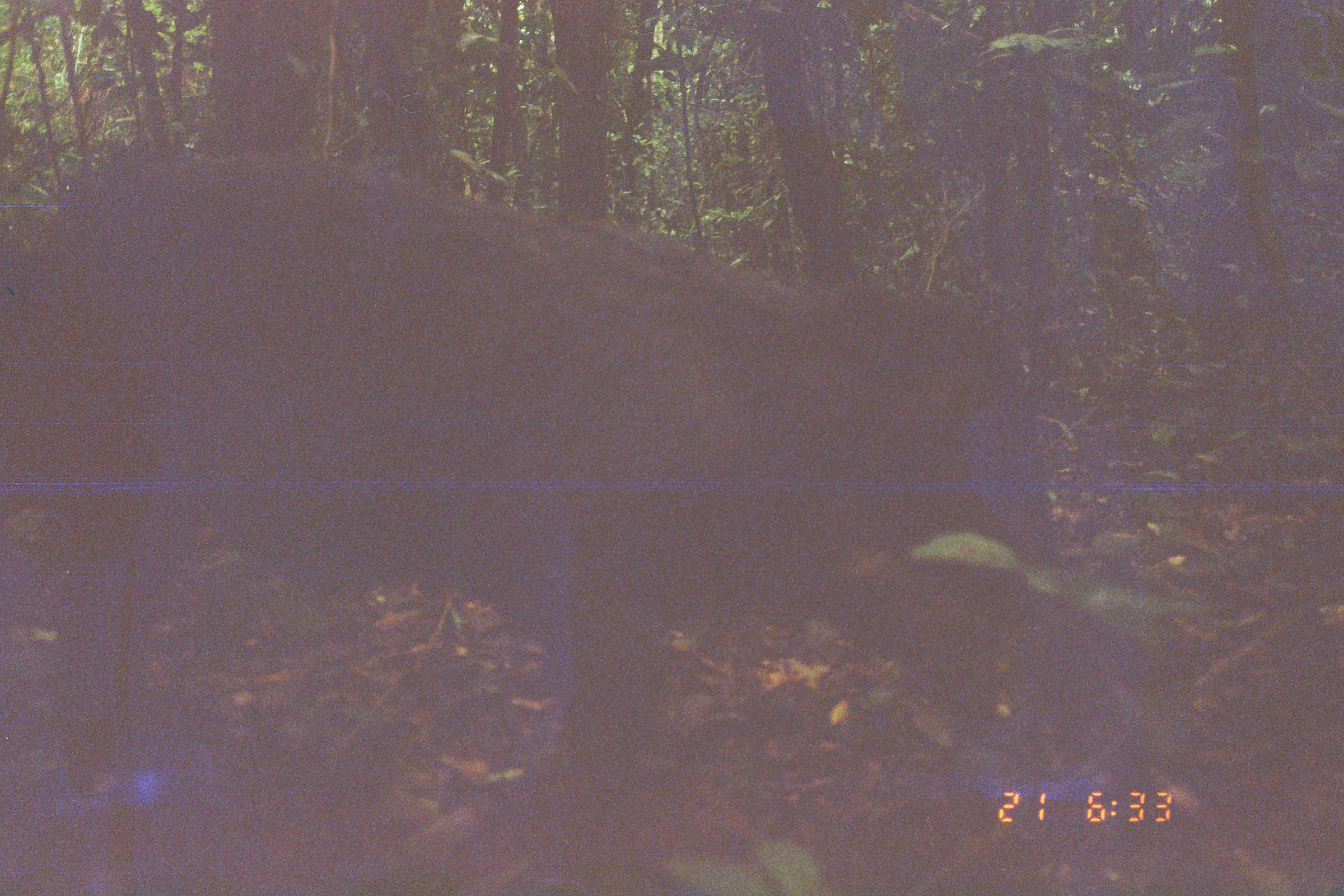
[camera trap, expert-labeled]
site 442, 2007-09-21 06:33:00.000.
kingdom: Animalia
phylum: Chordata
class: Mammalia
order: Artiodactyla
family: Tayassuidae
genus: Tayassu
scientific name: Tayassu pecari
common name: white-lipped peccary